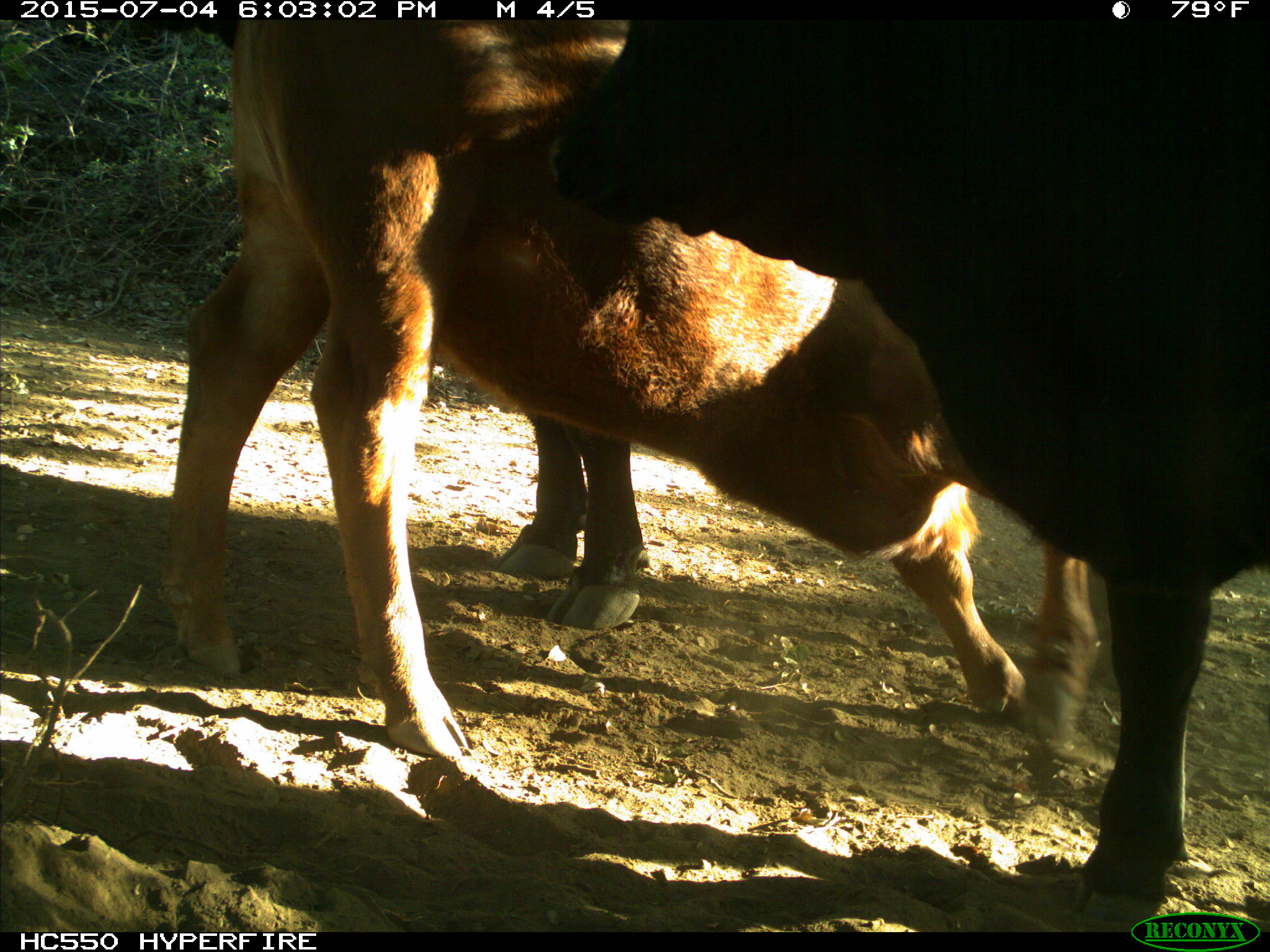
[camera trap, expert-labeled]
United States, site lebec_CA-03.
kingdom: Animalia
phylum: Chordata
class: Mammalia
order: Artiodactyla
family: Bovidae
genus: Bos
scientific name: Bos taurus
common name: domestic cow